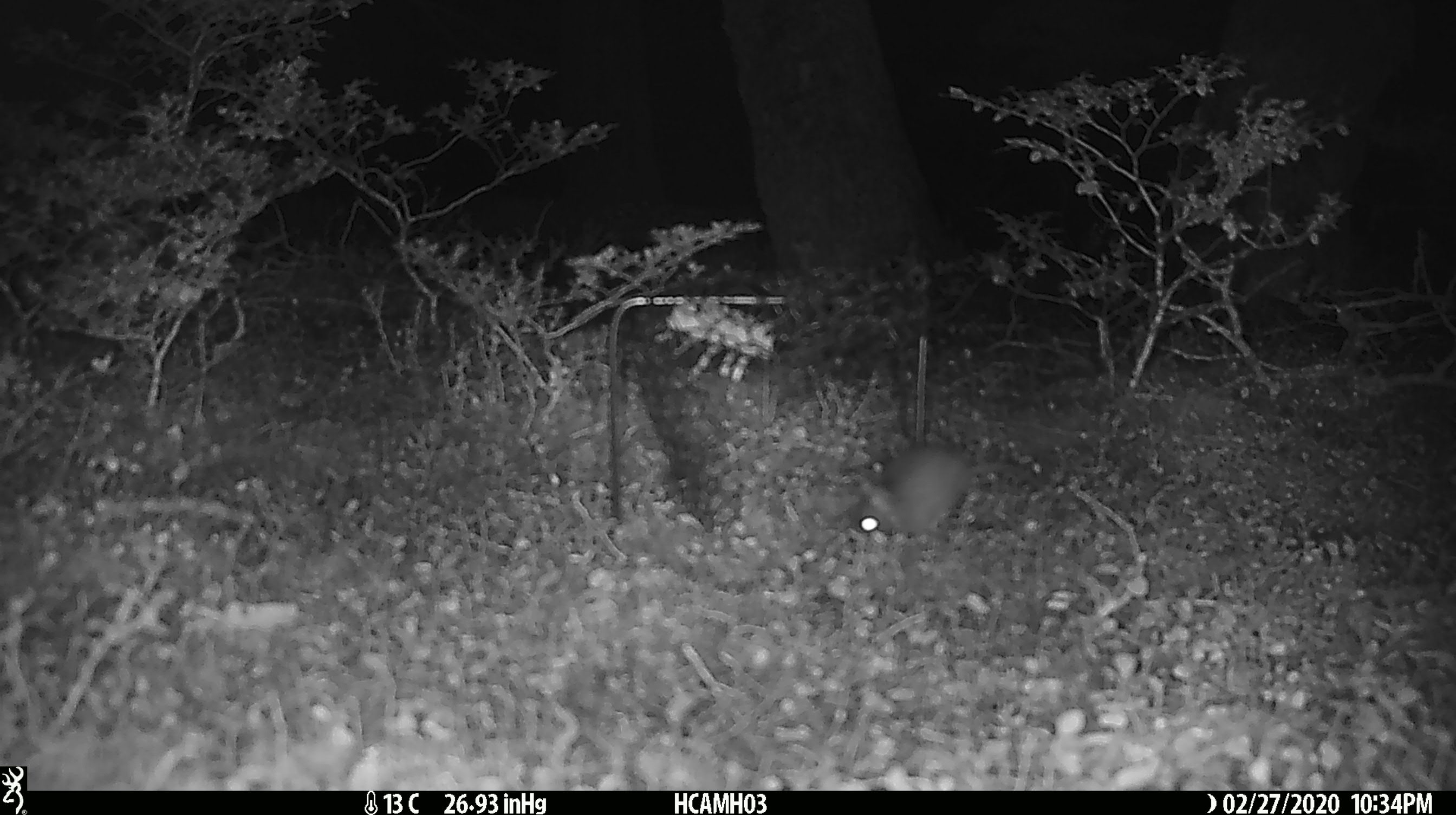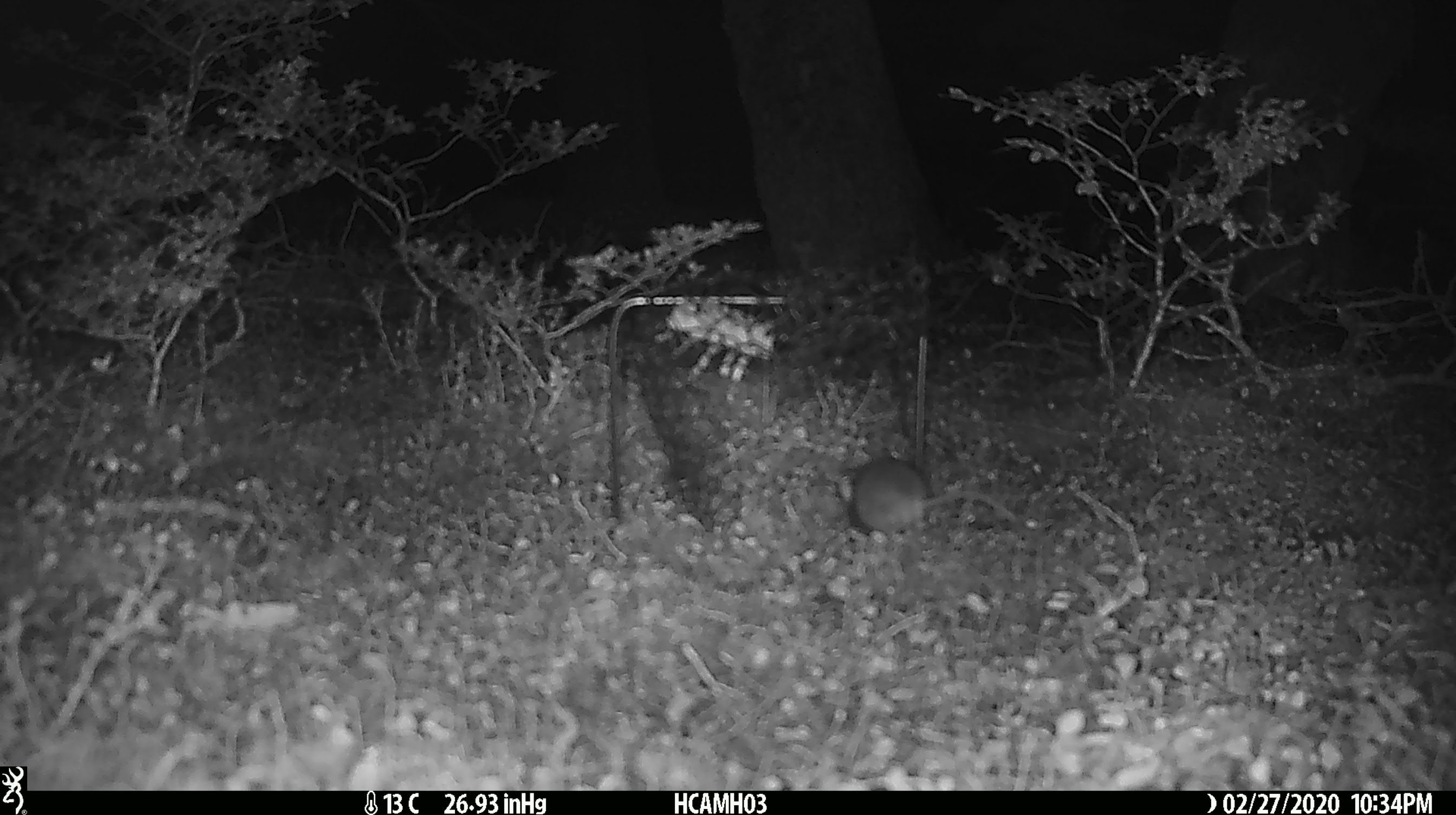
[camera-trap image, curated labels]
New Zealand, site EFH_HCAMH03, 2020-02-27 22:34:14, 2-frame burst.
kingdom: Animalia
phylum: Chordata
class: Mammalia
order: Rodentia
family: Muridae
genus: Mus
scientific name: Mus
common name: mouse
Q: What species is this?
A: Mouse (Mus).